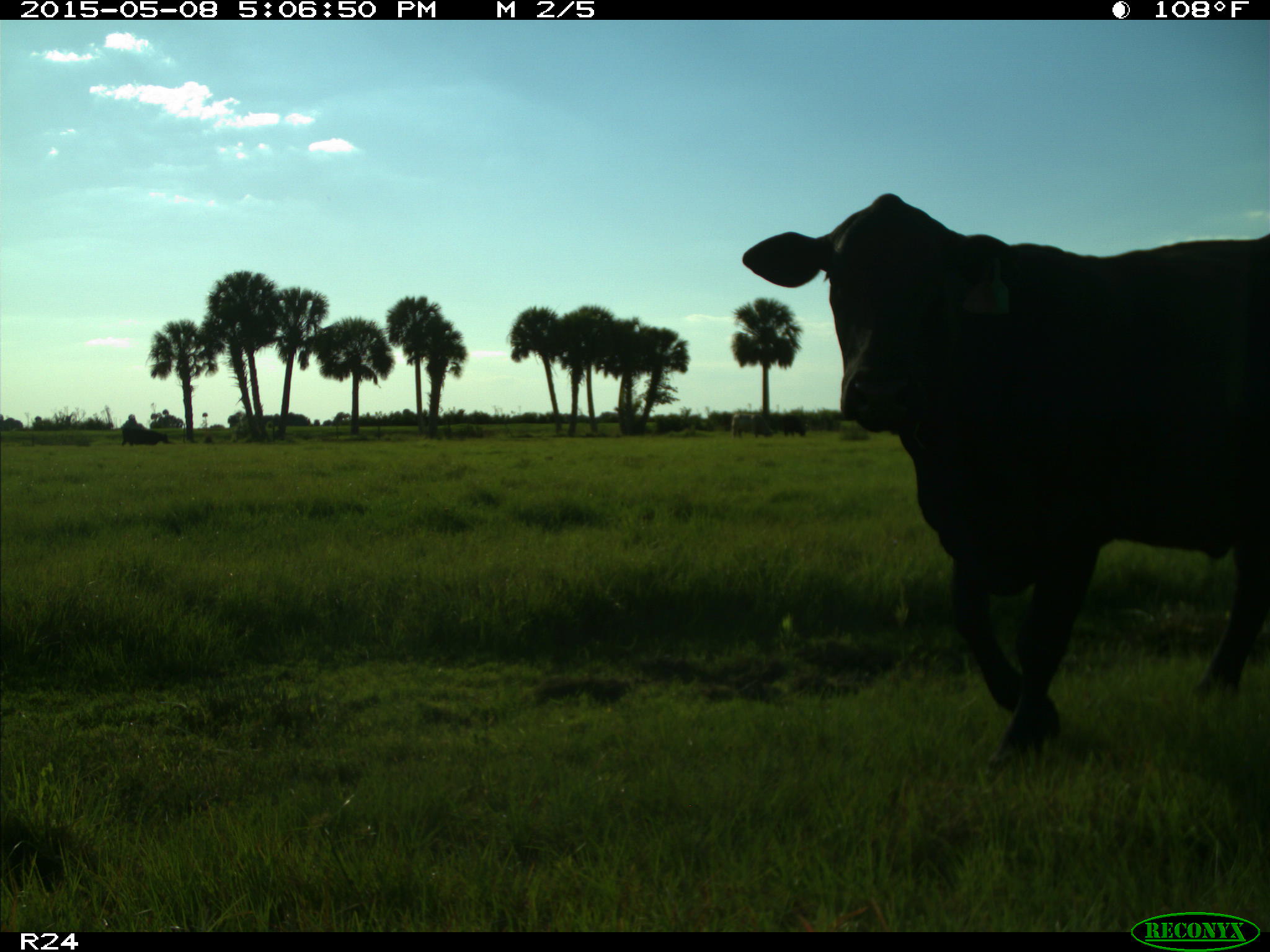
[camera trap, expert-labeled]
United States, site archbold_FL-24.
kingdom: Animalia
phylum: Chordata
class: Mammalia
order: Artiodactyla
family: Bovidae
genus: Bos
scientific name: Bos taurus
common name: domestic cow